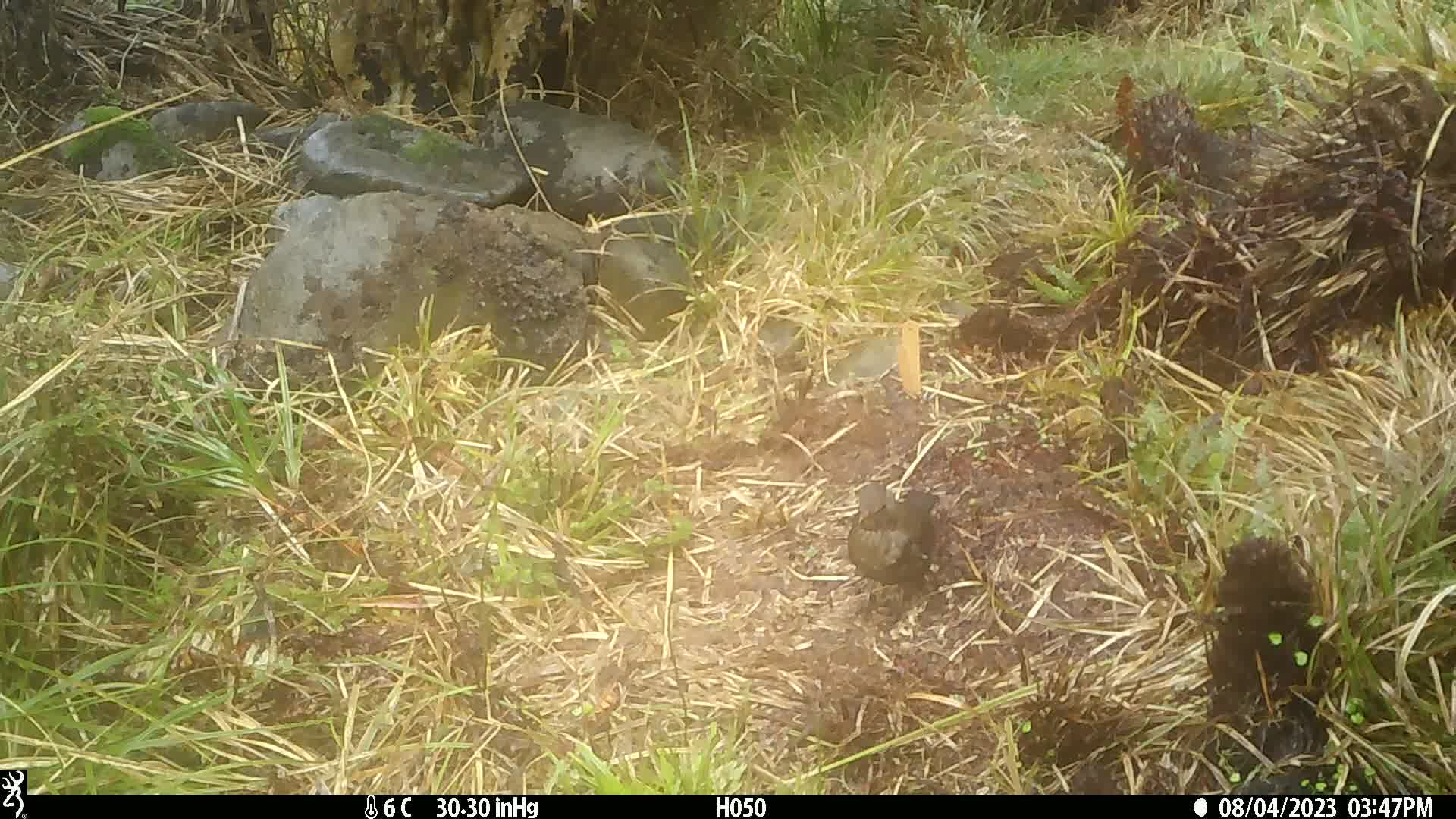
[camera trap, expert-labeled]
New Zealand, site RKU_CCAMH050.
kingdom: Animalia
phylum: Chordata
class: Aves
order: Passeriformes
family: Turdidae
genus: Turdus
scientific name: Turdus merula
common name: eurasian blackbird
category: blackbird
Blackbird (eurasian blackbird) (Turdus merula).